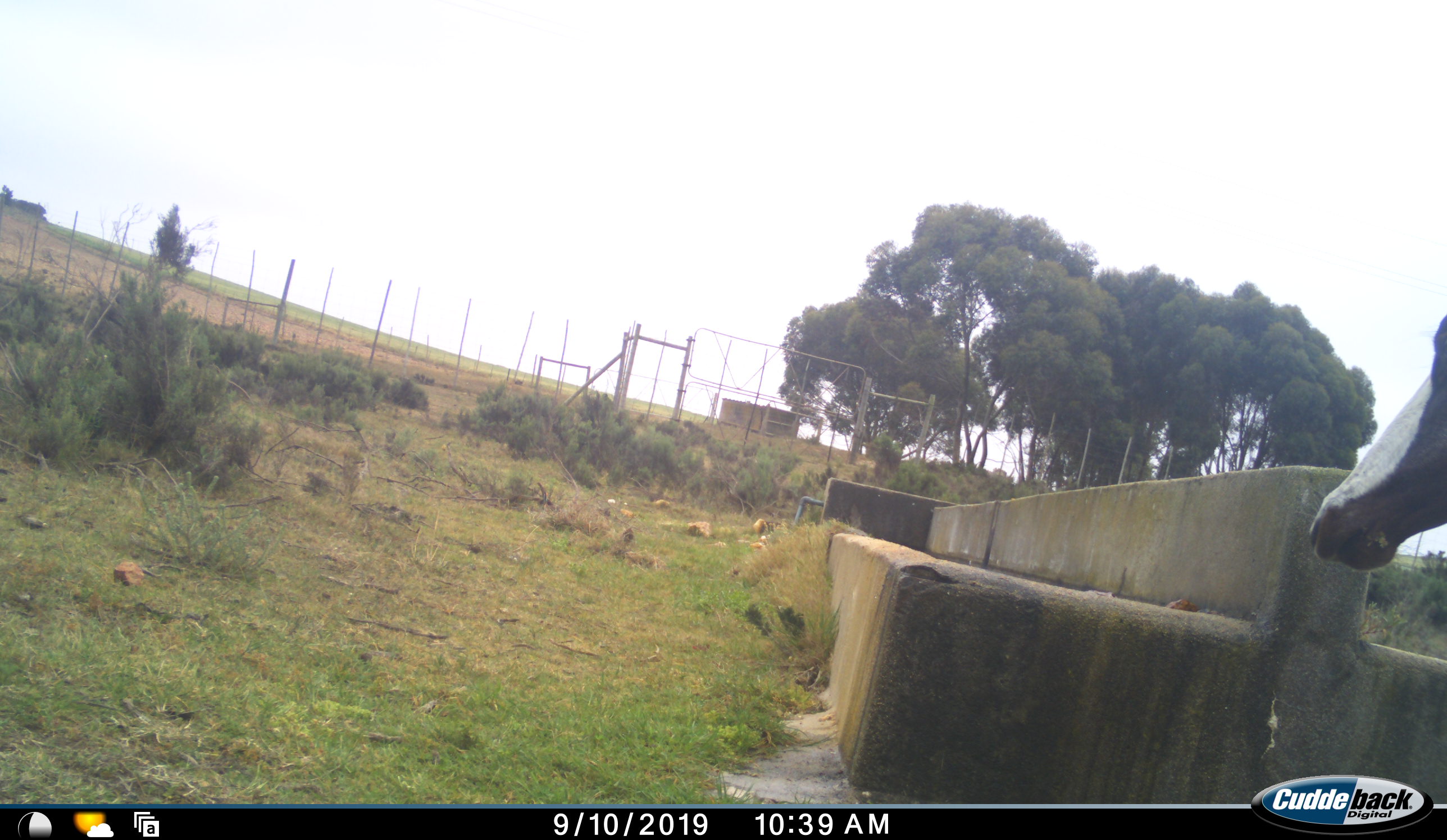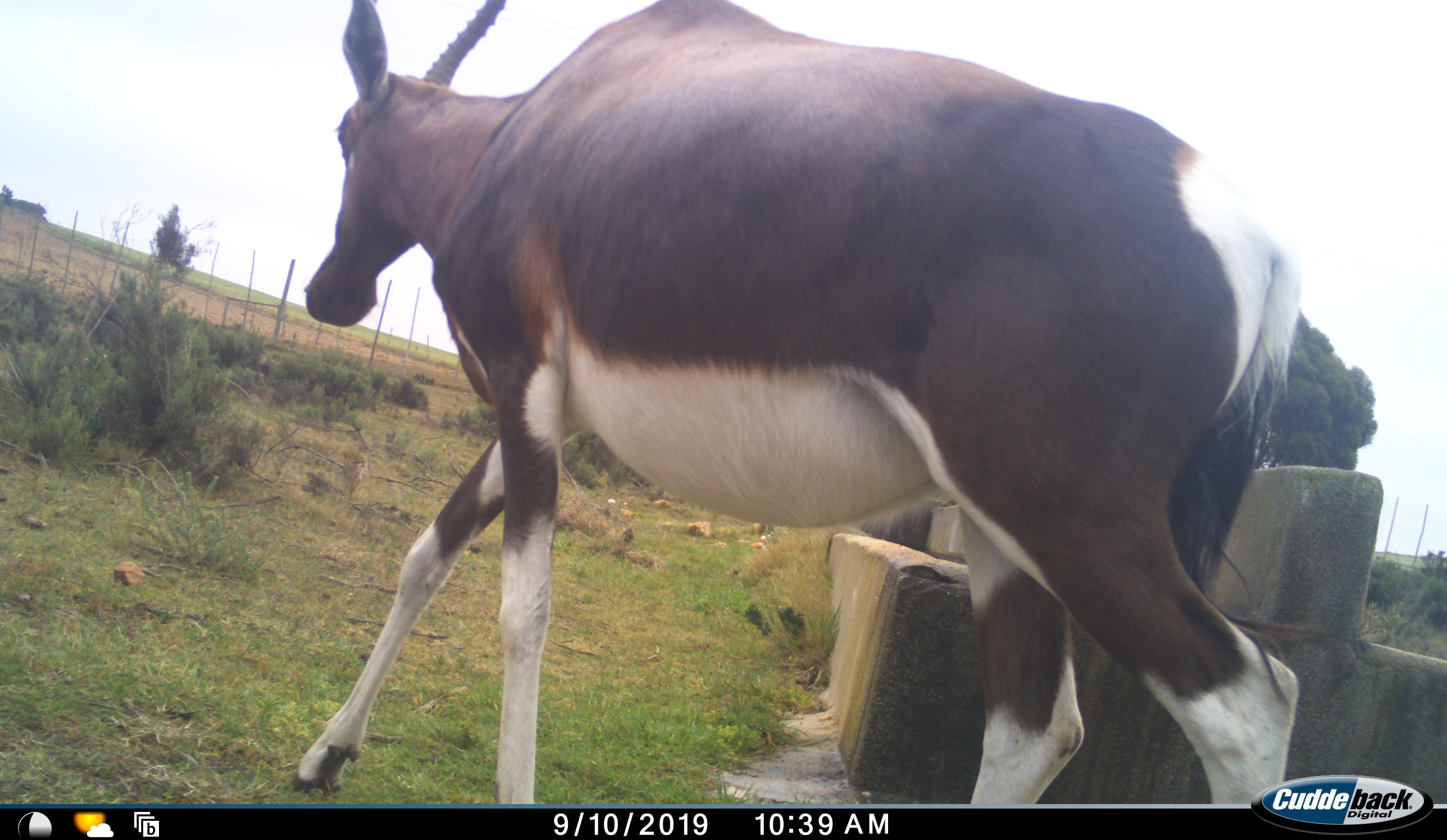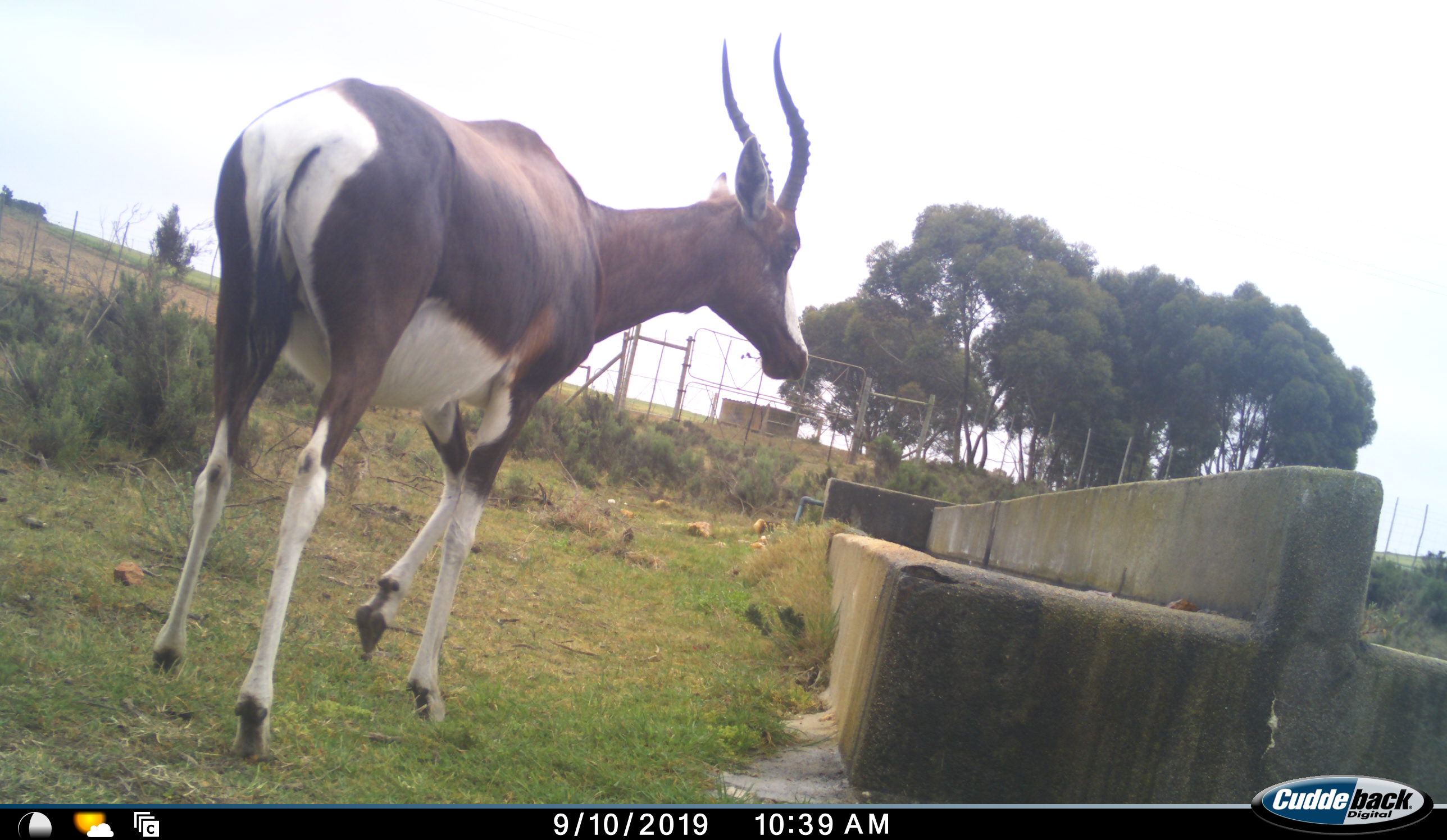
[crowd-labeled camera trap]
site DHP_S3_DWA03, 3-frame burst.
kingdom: Animalia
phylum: Chordata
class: Mammalia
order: Artiodactyla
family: Bovidae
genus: Damaliscus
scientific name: Damaliscus pygargus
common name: bontebok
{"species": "bontebok (Damaliscus pygargus)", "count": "1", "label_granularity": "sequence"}